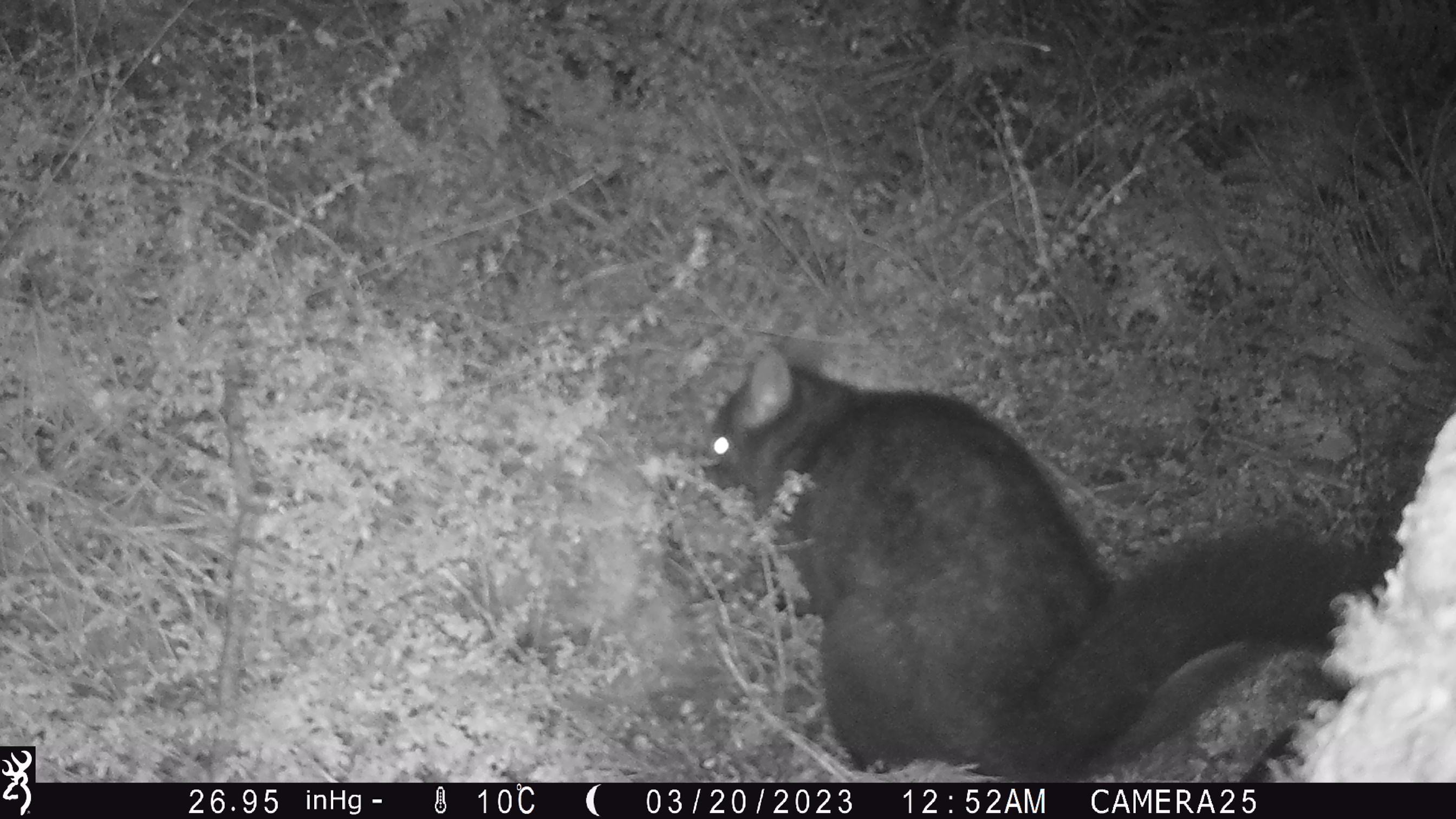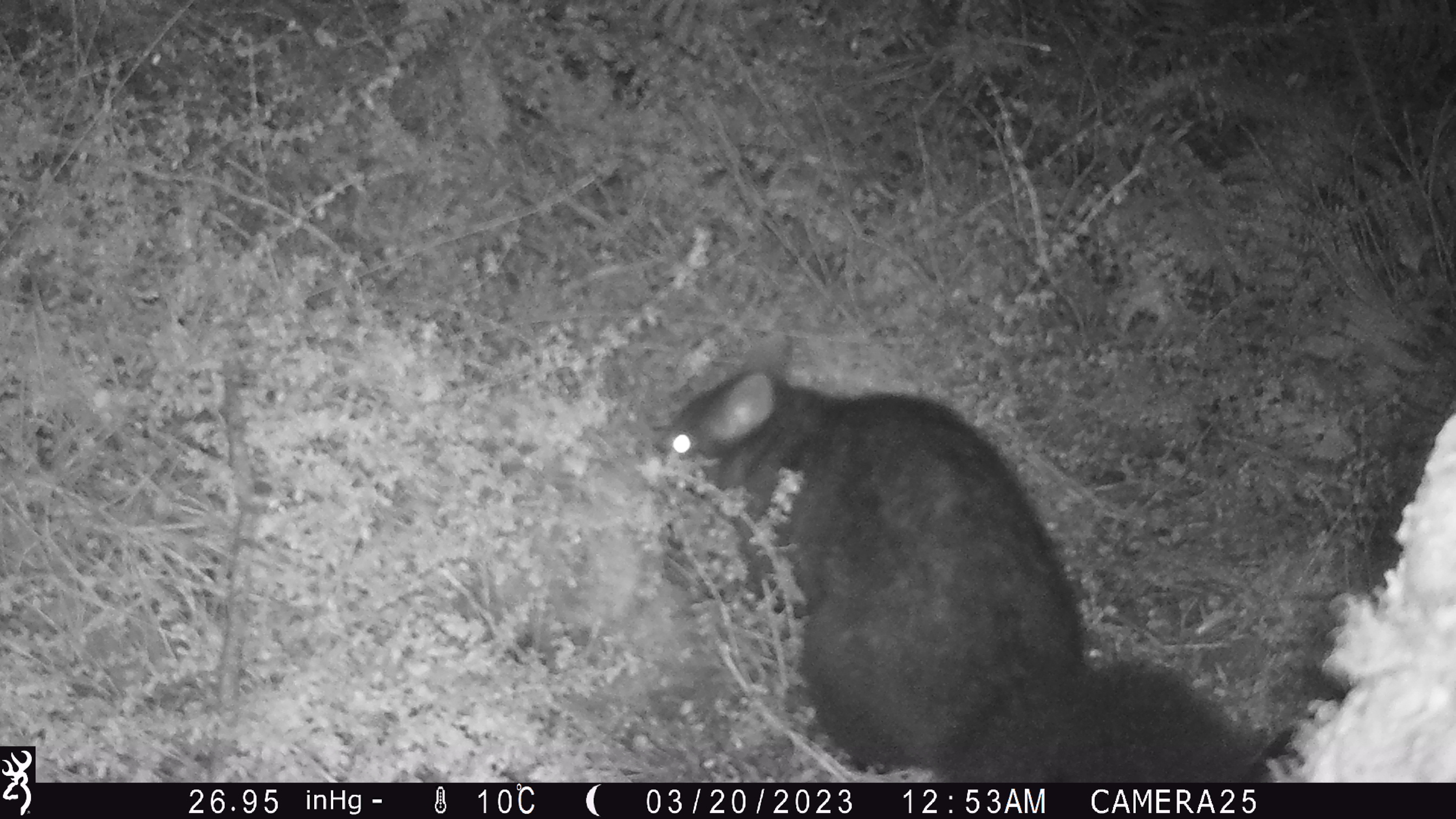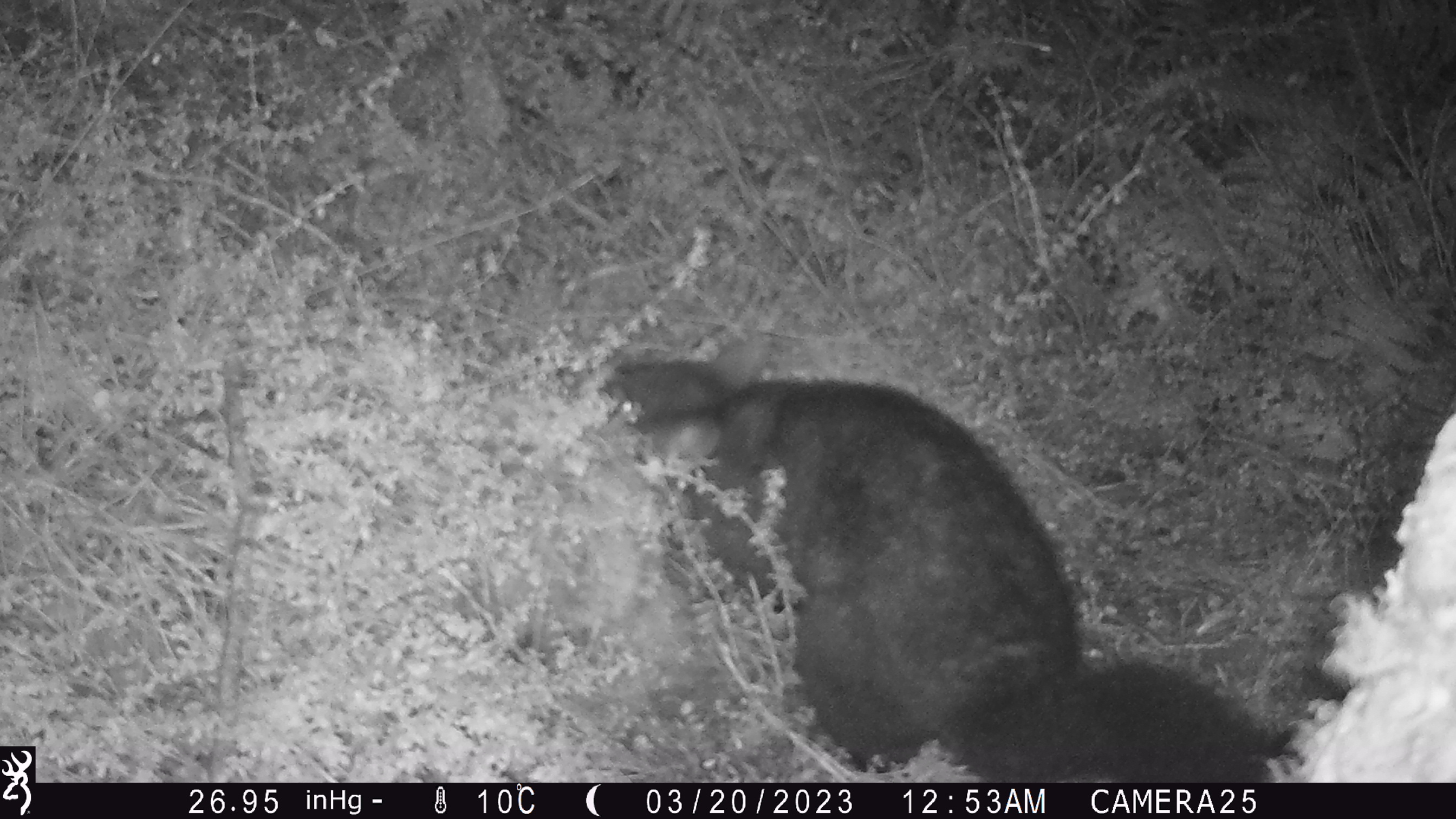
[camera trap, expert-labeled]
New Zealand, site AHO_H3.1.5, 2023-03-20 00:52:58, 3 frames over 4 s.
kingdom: Animalia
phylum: Chordata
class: Mammalia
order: Carnivora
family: Mustelidae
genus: Mustela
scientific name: Mustela erminea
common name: stoat